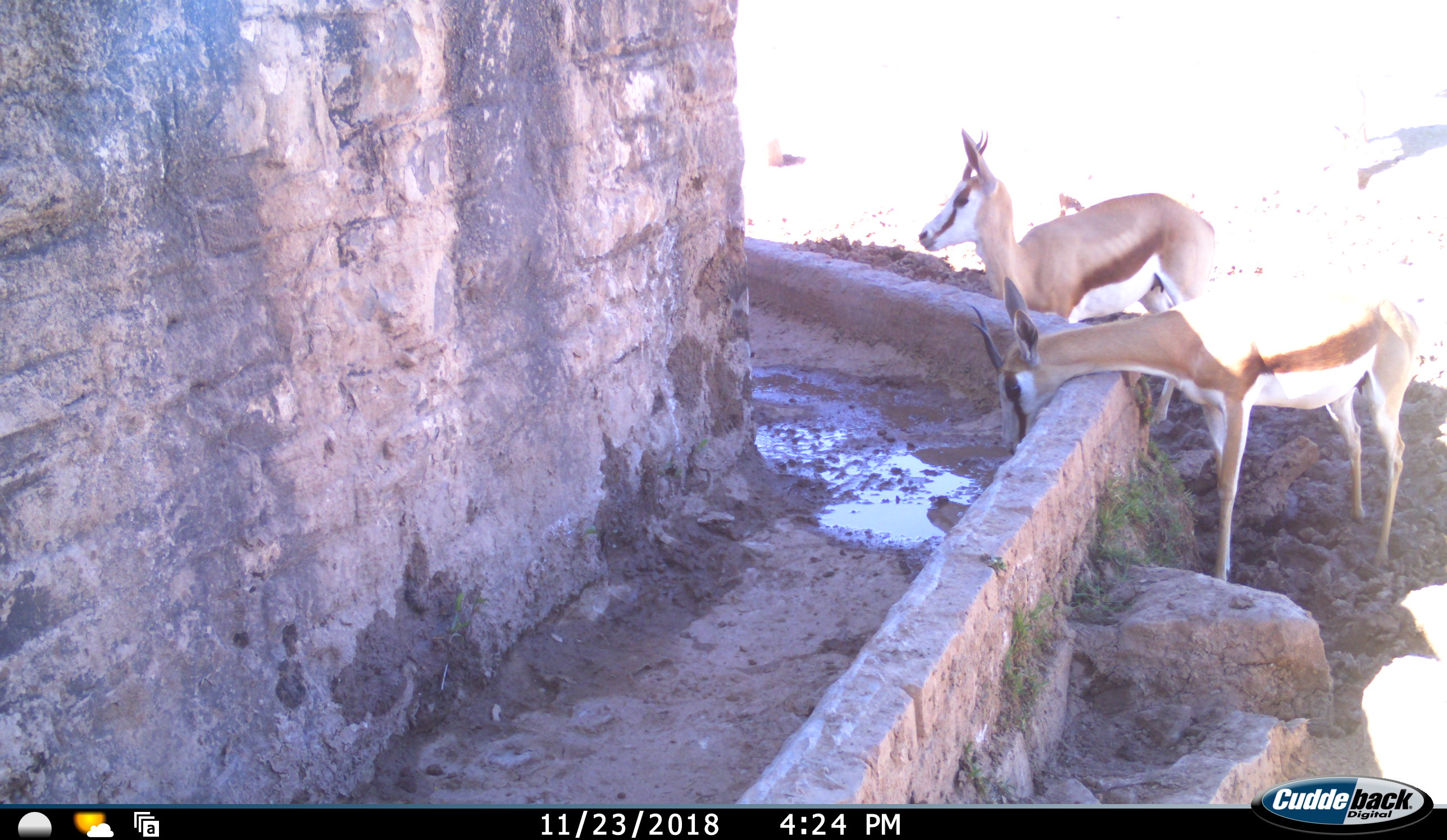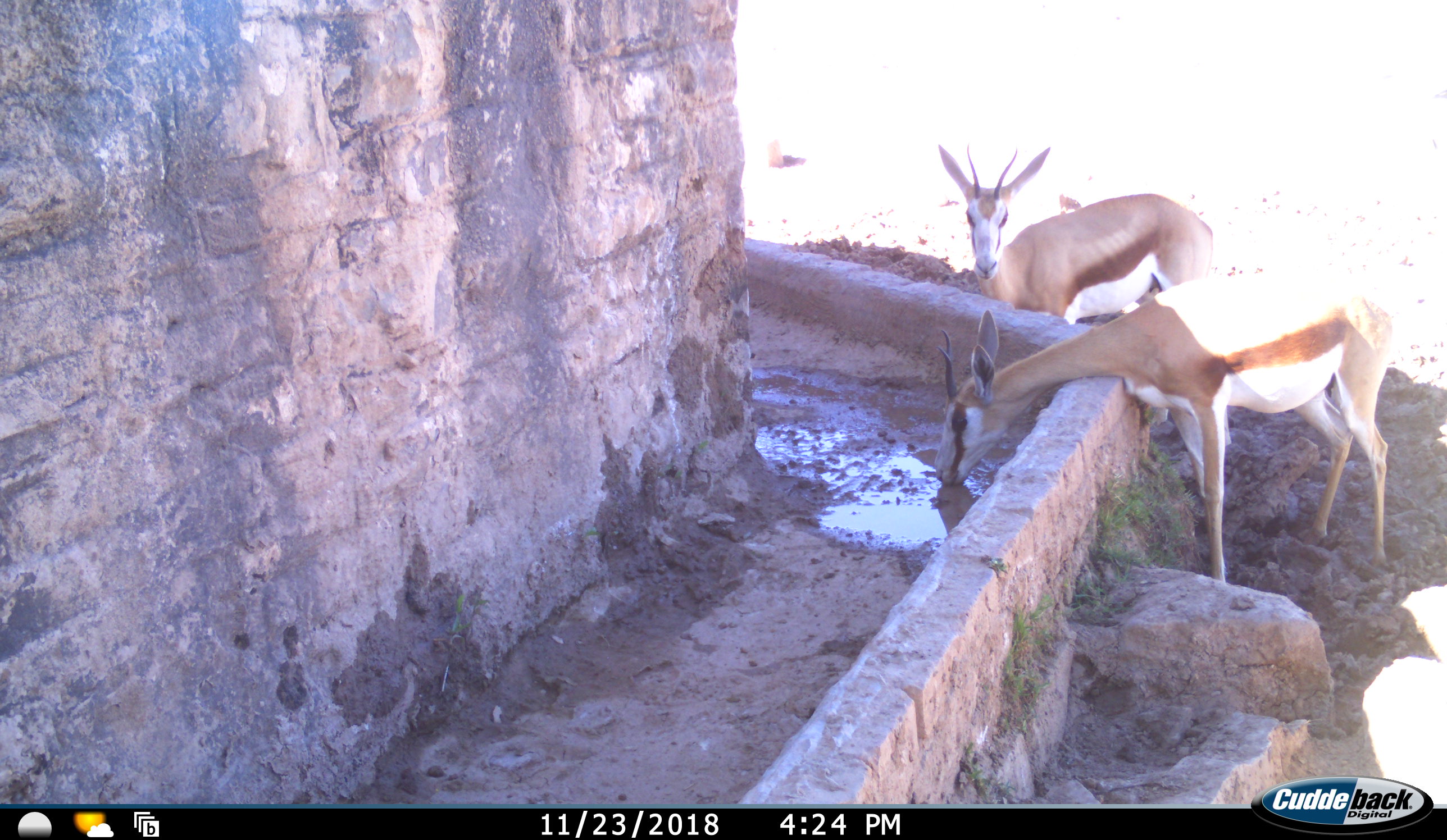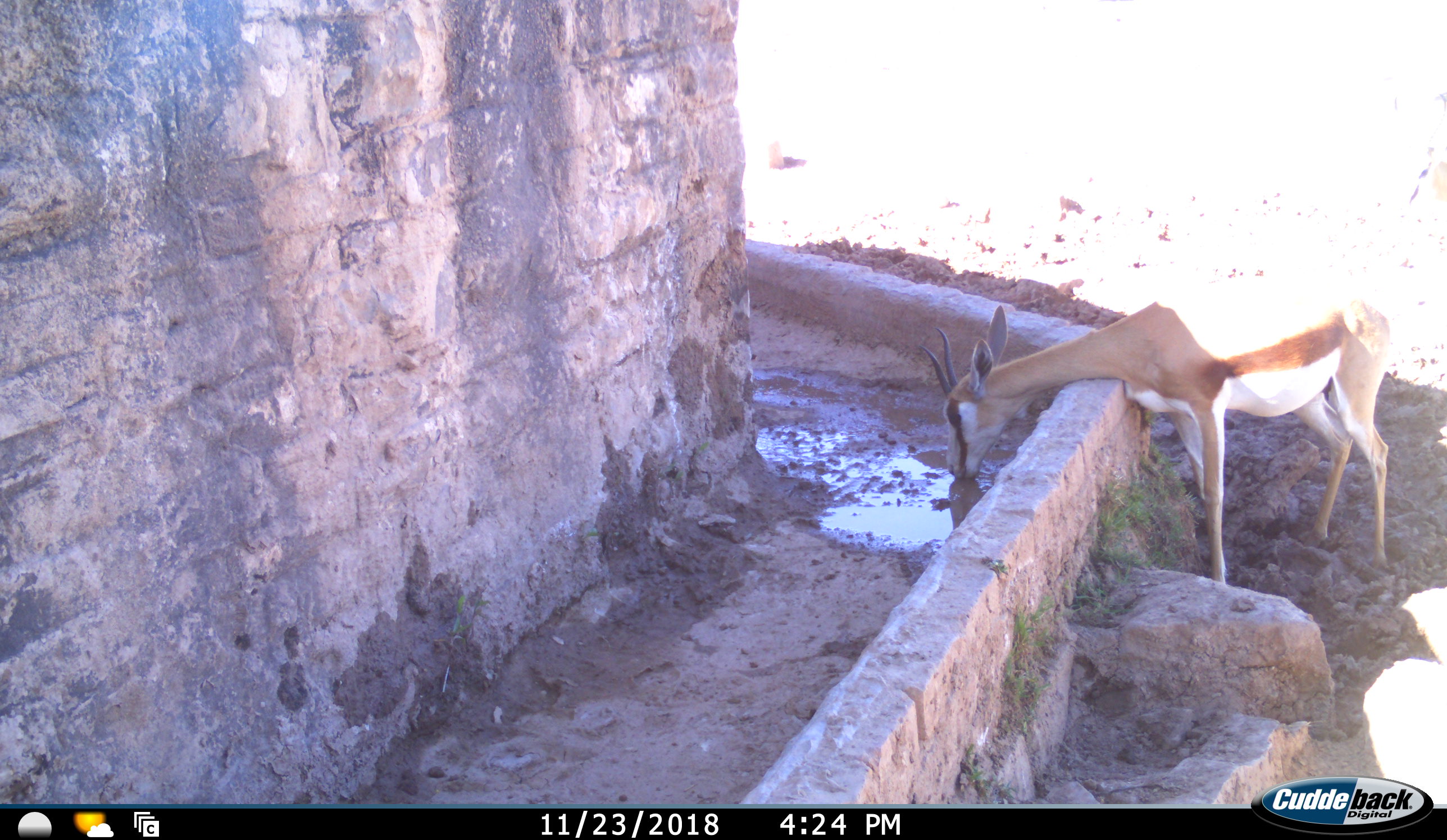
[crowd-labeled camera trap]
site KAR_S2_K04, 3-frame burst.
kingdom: Animalia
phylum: Chordata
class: Mammalia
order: Artiodactyla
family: Bovidae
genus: Antidorcas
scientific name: Antidorcas marsupialis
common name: springbok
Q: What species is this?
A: Springbok (Antidorcas marsupialis).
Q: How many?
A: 2.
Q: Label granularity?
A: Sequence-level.